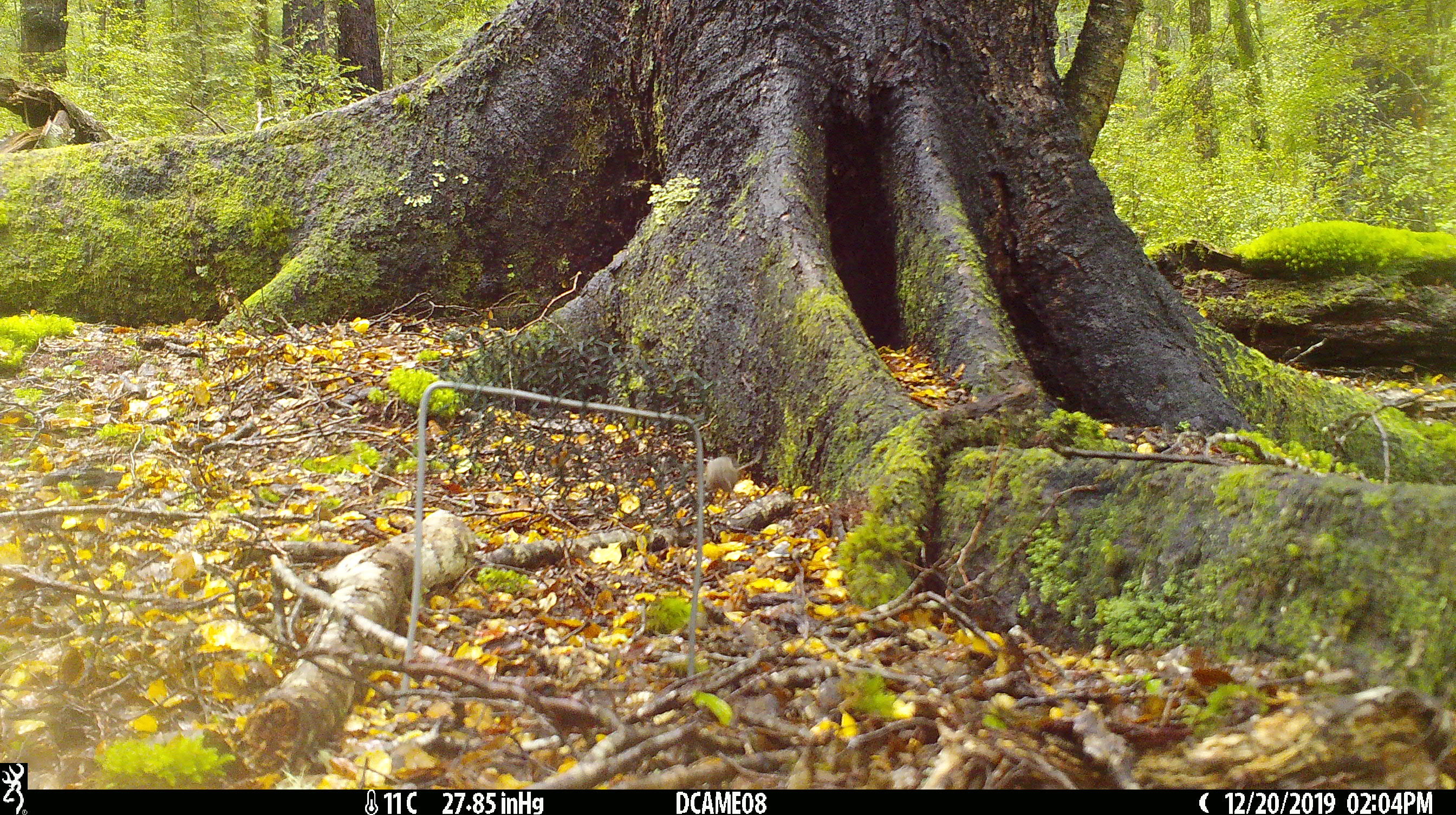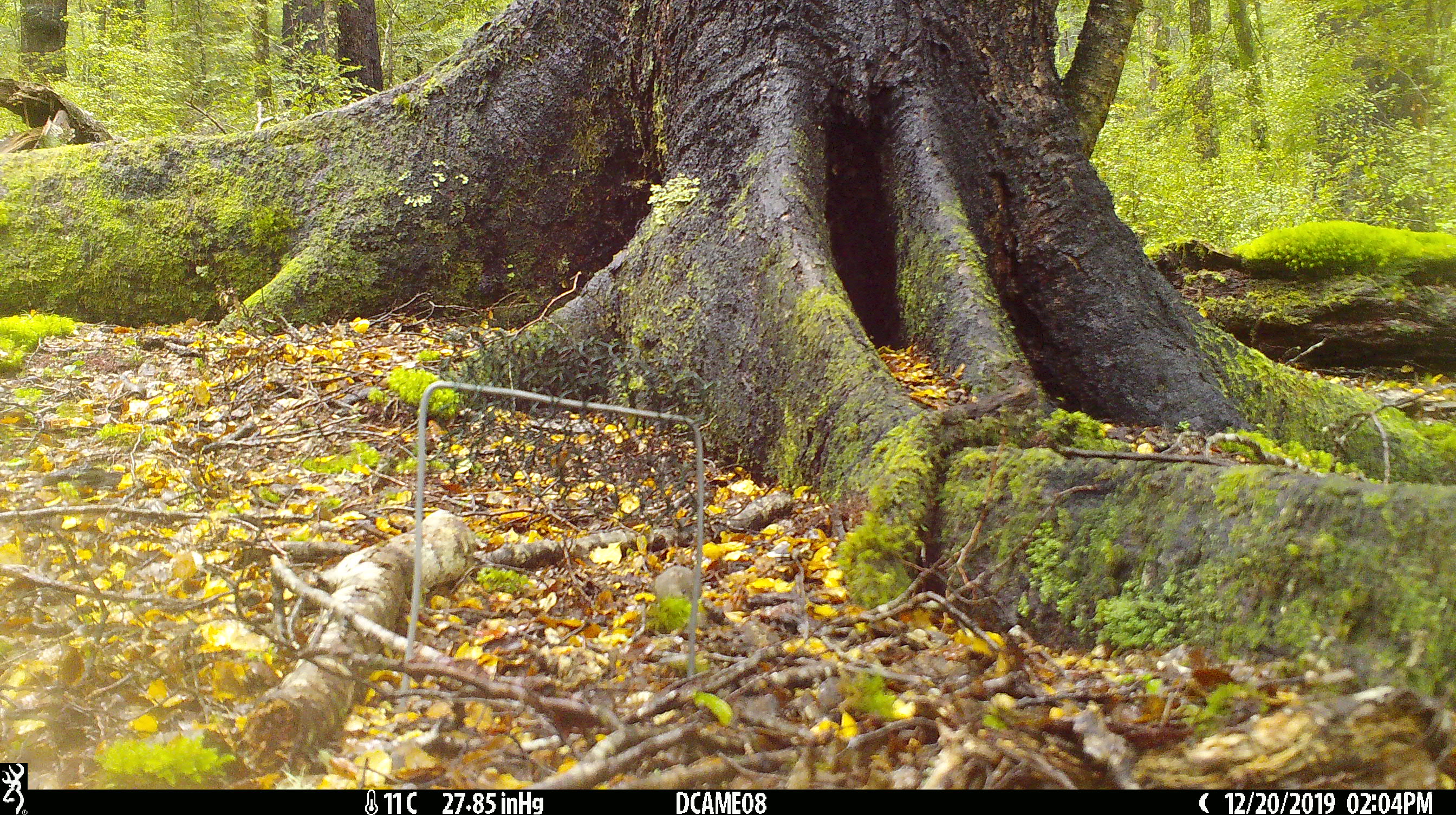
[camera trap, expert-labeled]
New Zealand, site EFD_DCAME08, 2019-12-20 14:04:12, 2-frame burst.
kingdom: Animalia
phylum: Chordata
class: Mammalia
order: Rodentia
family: Muridae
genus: Mus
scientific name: Mus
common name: mouse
Mouse (Mus).